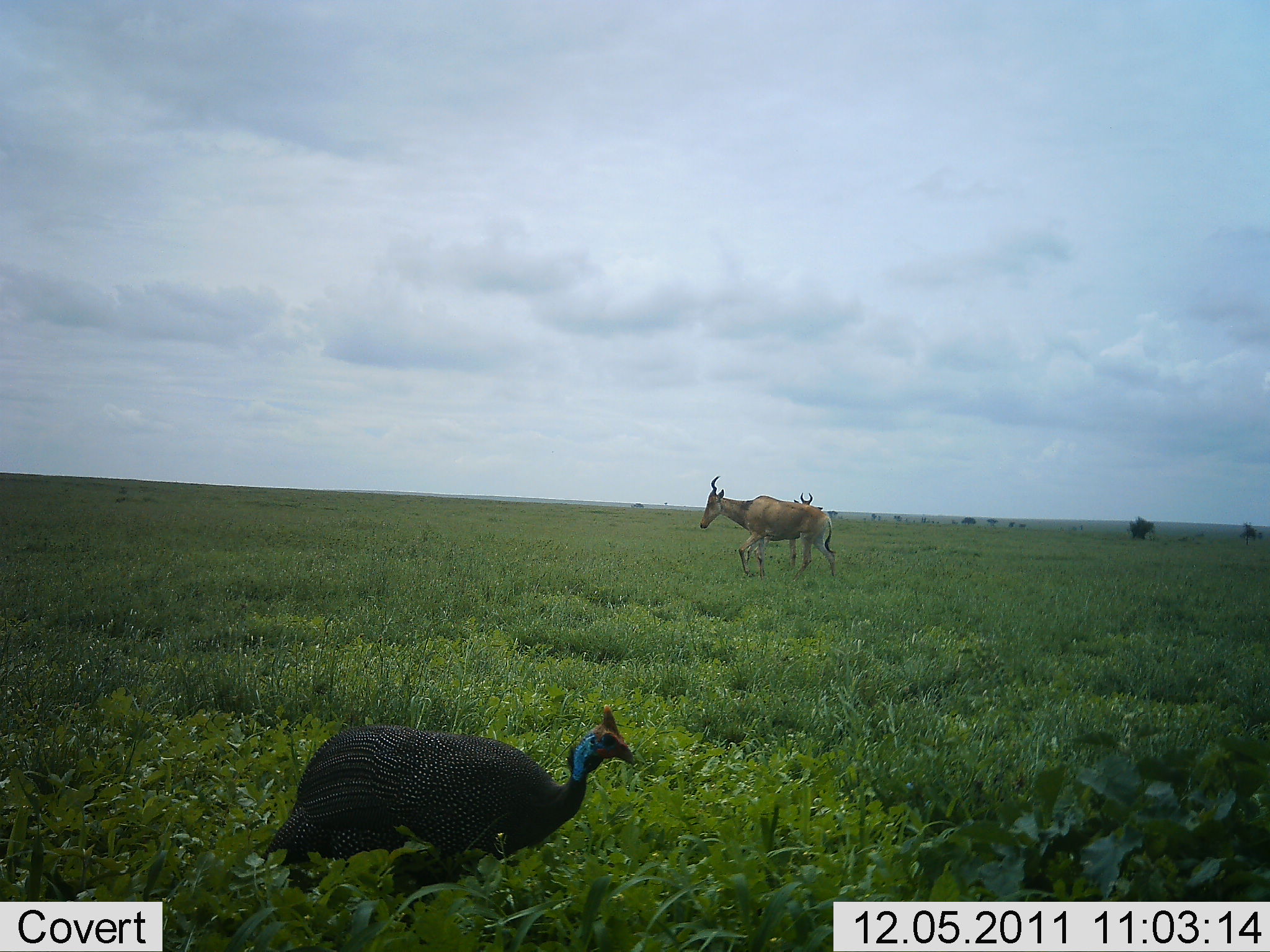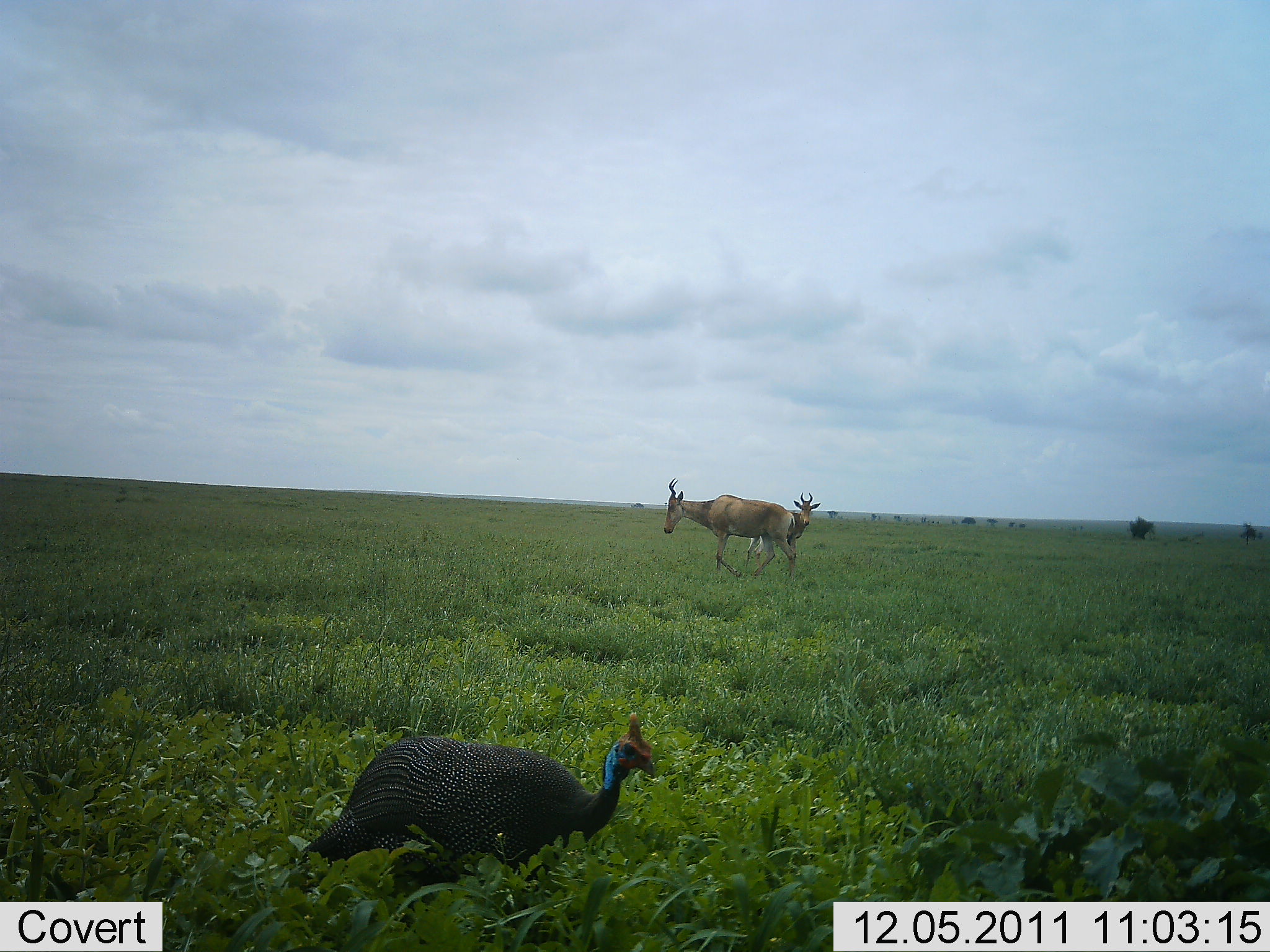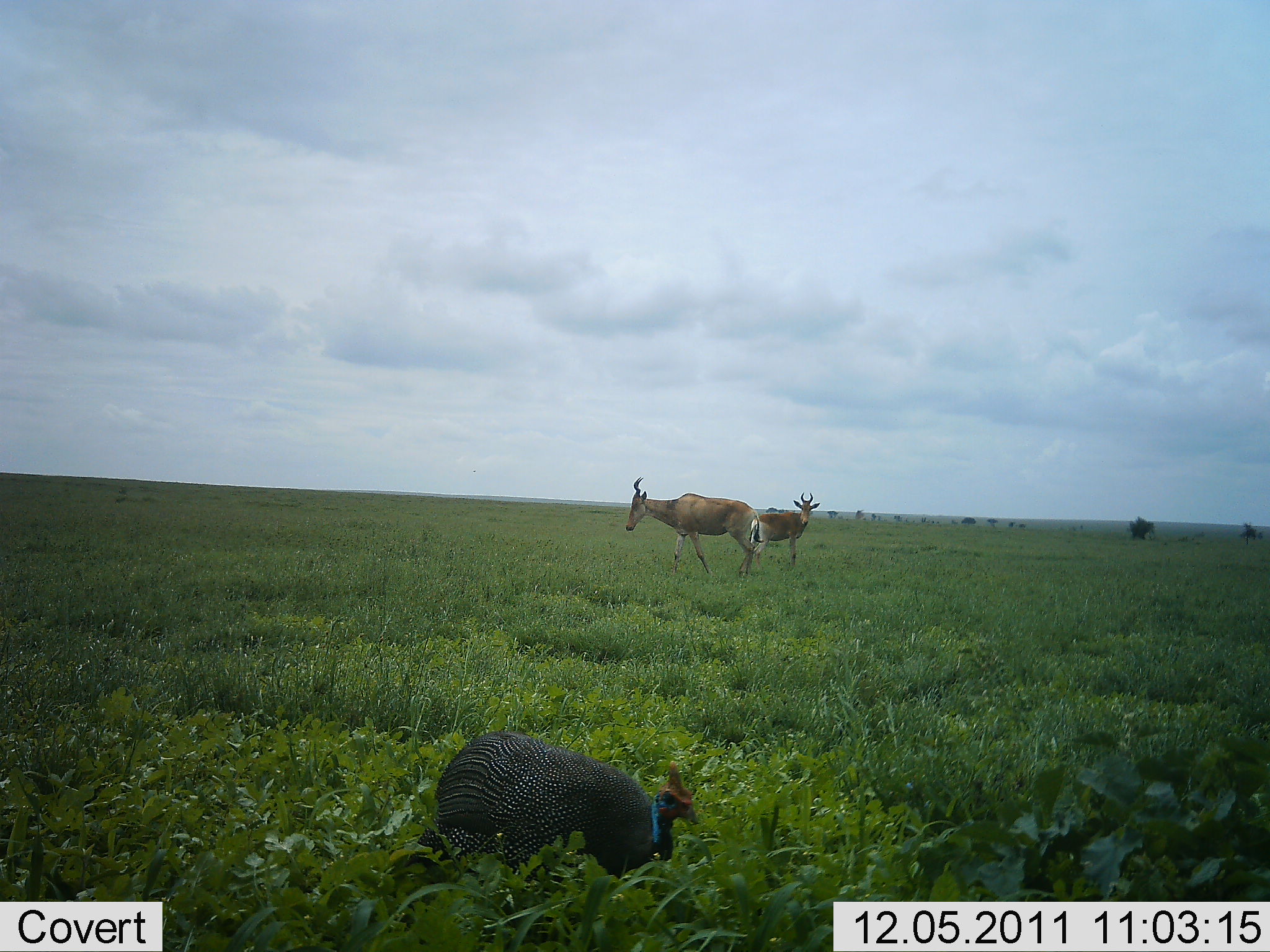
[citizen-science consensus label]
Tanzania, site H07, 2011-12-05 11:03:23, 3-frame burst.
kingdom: Animalia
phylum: Chordata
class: Aves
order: Galliformes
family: Numididae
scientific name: Numididae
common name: guinea fowl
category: guineafowl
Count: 1.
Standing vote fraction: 11%.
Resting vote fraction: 0%.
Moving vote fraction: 89%.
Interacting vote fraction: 0%.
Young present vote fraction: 0%.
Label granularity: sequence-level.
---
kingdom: Animalia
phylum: Chordata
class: Mammalia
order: Artiodactyla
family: Bovidae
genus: Alcelaphus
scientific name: Alcelaphus buselaphus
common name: hartebeest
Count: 2.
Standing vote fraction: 100%.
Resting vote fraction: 0%.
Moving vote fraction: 71%.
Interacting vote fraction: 0%.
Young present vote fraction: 0%.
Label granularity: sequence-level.